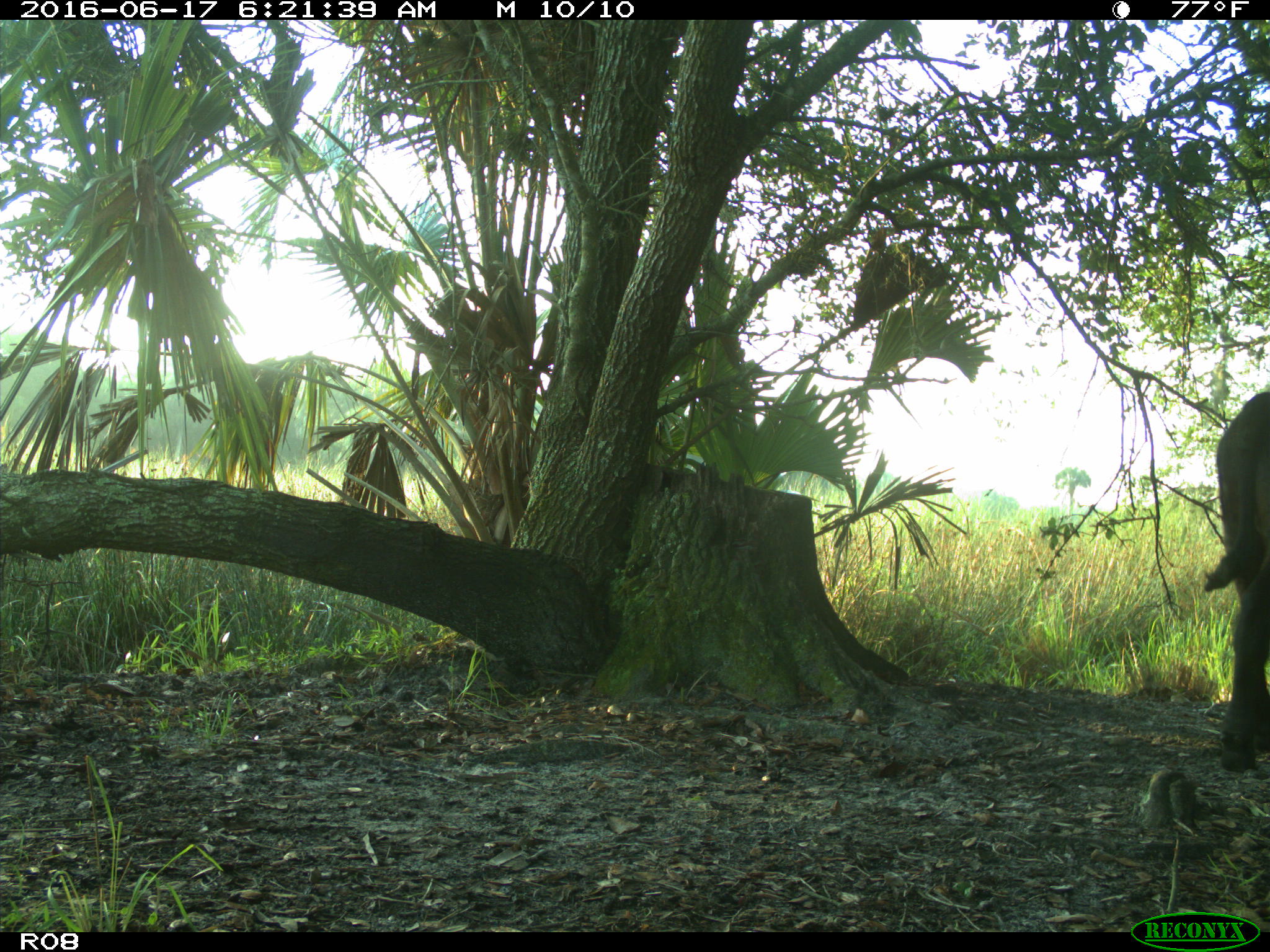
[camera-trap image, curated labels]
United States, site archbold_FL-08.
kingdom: Animalia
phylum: Chordata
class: Mammalia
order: Artiodactyla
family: Bovidae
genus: Bos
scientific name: Bos taurus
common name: domestic cow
Bos taurus (domestic cow).